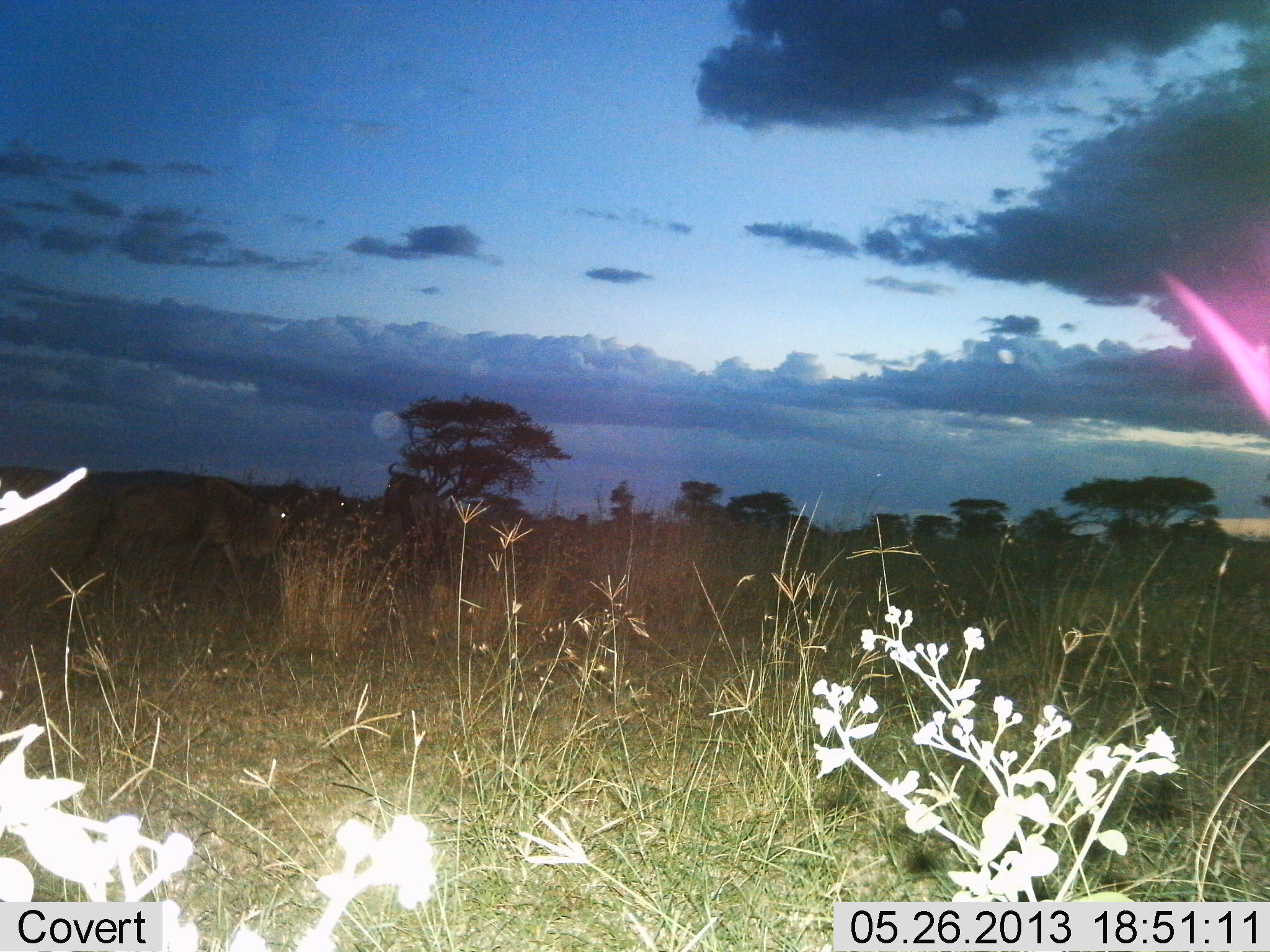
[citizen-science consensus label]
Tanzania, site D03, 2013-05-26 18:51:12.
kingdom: Animalia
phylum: Chordata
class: Mammalia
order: Artiodactyla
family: Bovidae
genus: Connochaetes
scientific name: Connochaetes taurinus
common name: blue wildebeest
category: wildebeest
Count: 3.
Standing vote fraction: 25%.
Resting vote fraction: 0%.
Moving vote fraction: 81%.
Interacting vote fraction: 6%.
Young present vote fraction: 0%.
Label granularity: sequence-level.